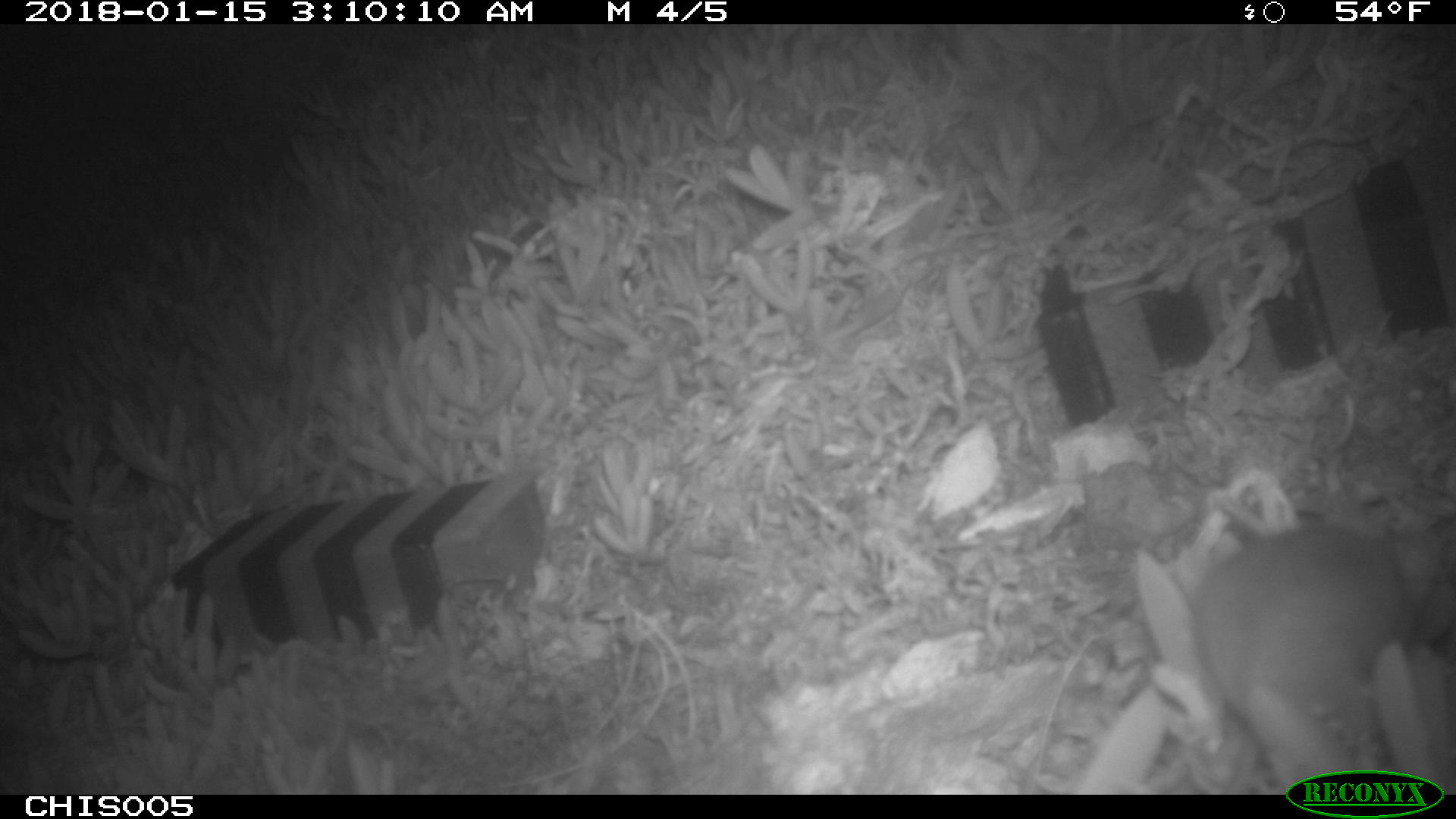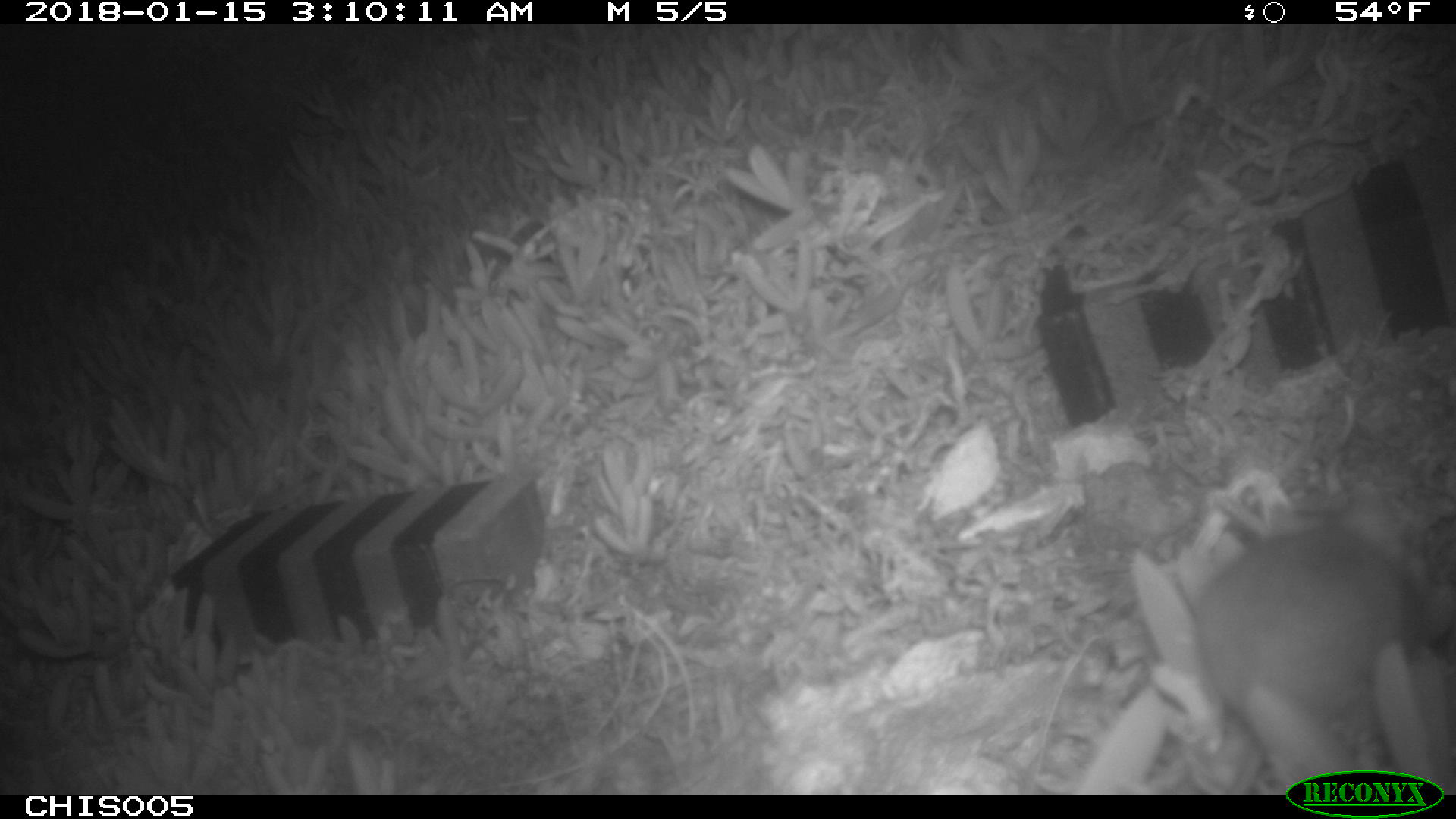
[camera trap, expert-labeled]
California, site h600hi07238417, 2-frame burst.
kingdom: Animalia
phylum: Chordata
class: Mammalia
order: Rodentia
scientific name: Rodentia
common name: rodent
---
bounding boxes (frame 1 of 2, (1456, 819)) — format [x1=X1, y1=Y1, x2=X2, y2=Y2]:
rodent: [x1=1190, y1=525, x2=1455, y2=737]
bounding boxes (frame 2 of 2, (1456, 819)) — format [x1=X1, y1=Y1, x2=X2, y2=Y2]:
rodent: [x1=1195, y1=516, x2=1428, y2=720]